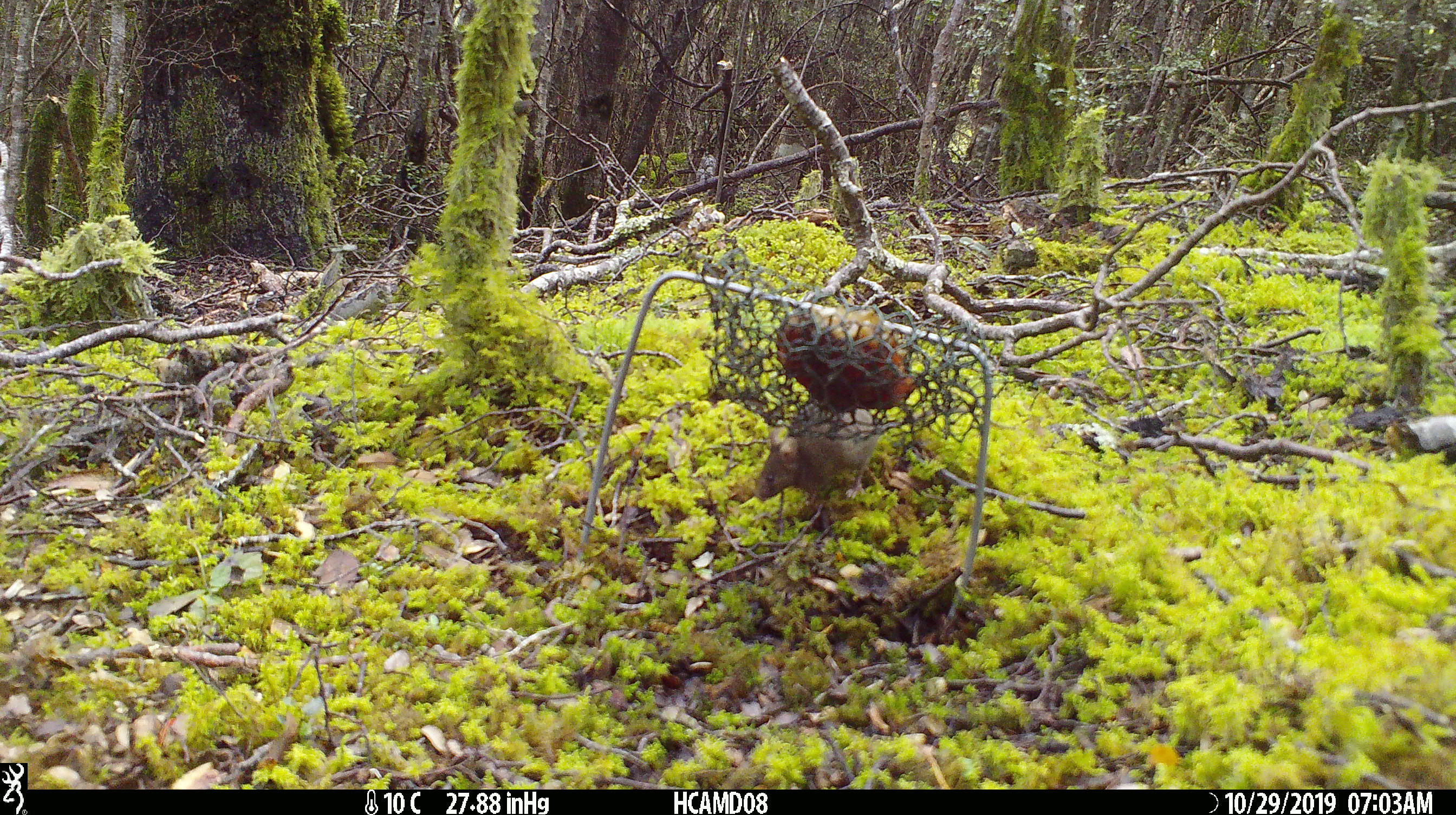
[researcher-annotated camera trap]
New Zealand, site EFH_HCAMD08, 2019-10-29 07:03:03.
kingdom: Animalia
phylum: Chordata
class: Mammalia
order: Rodentia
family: Muridae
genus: Mus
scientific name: Mus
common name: mouse